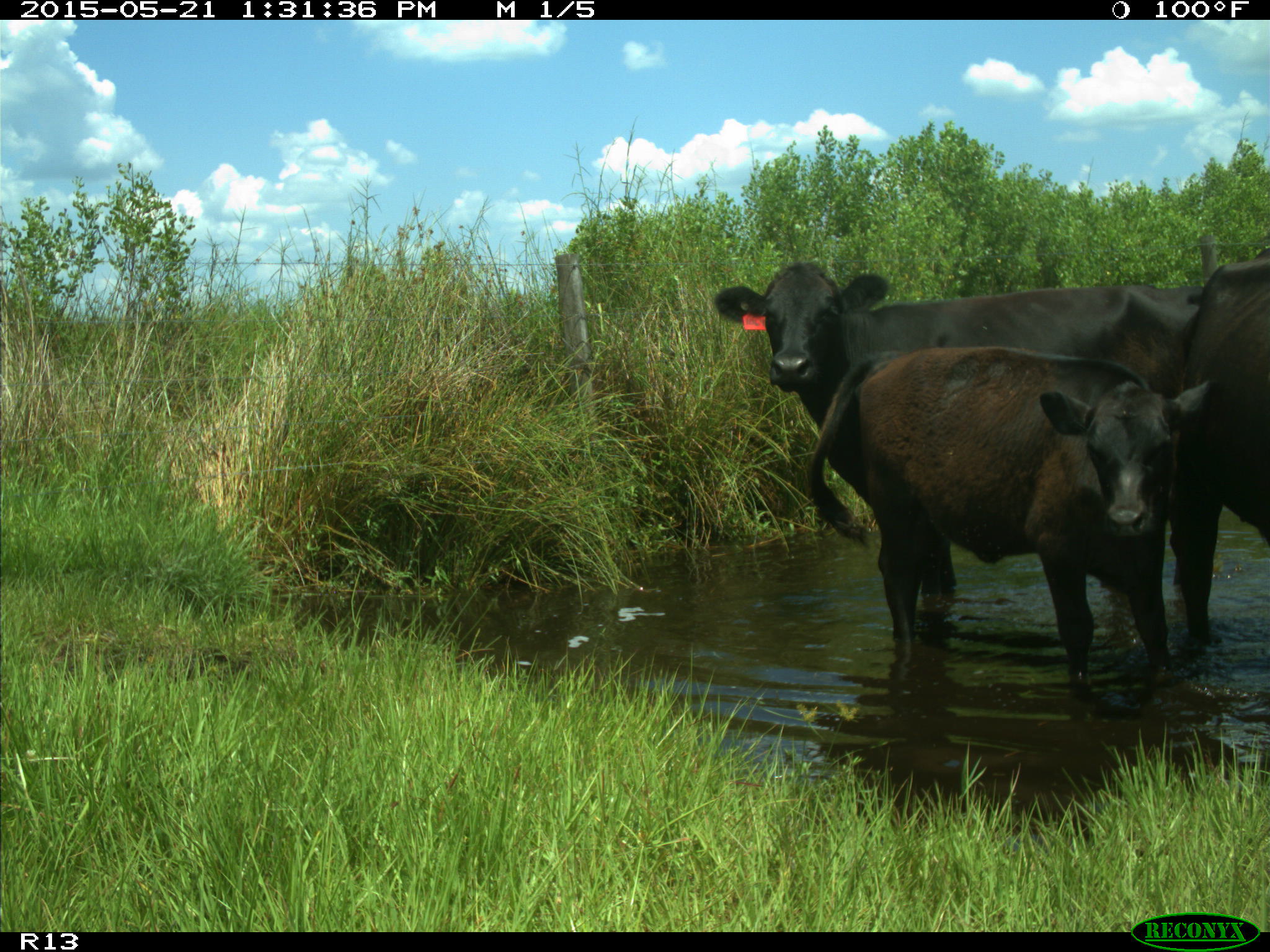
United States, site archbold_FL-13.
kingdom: Animalia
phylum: Chordata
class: Mammalia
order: Artiodactyla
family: Bovidae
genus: Bos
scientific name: Bos taurus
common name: domestic cow